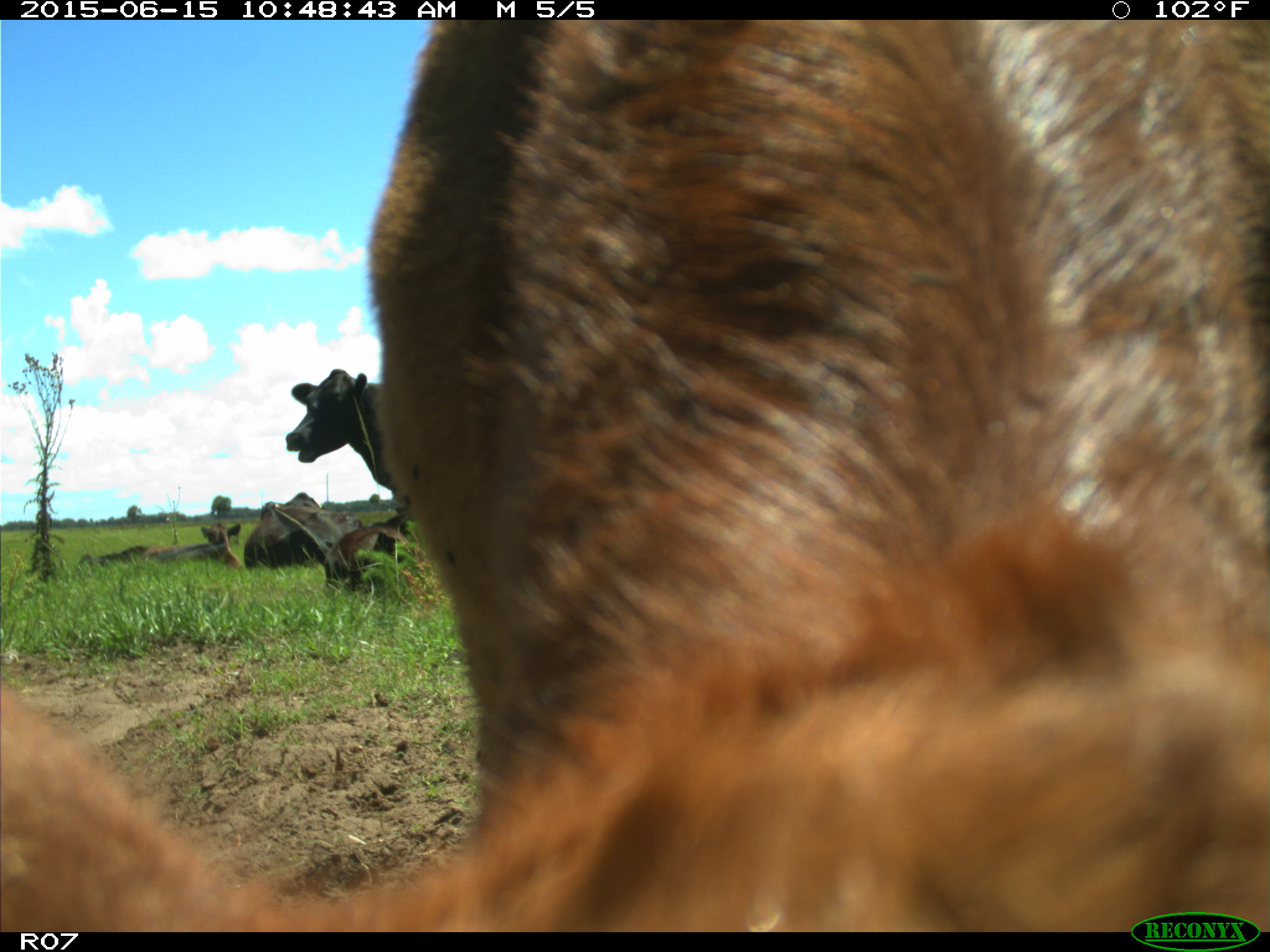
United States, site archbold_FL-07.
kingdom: Animalia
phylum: Chordata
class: Mammalia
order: Artiodactyla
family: Bovidae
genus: Bos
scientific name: Bos taurus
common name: domestic cow